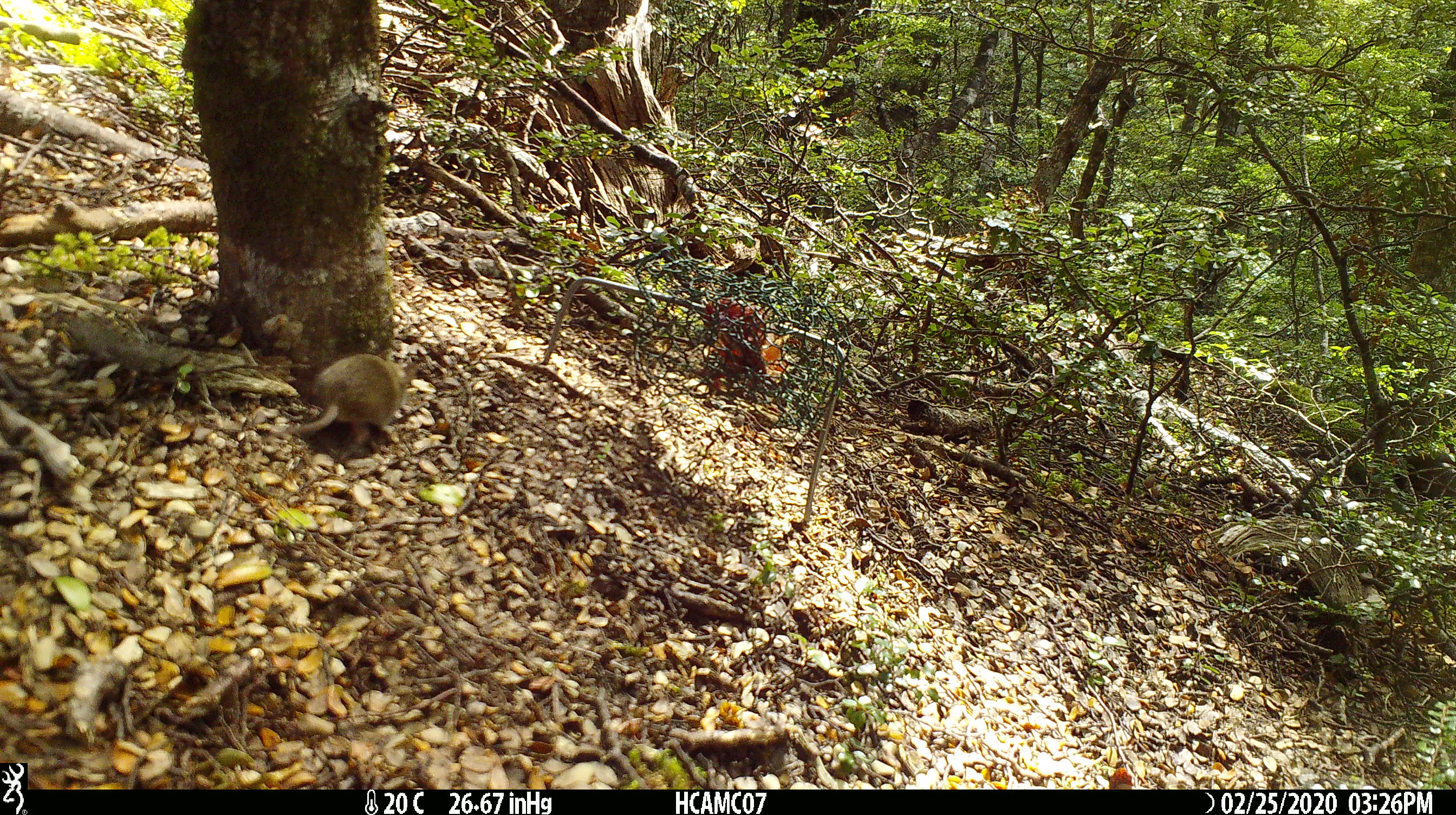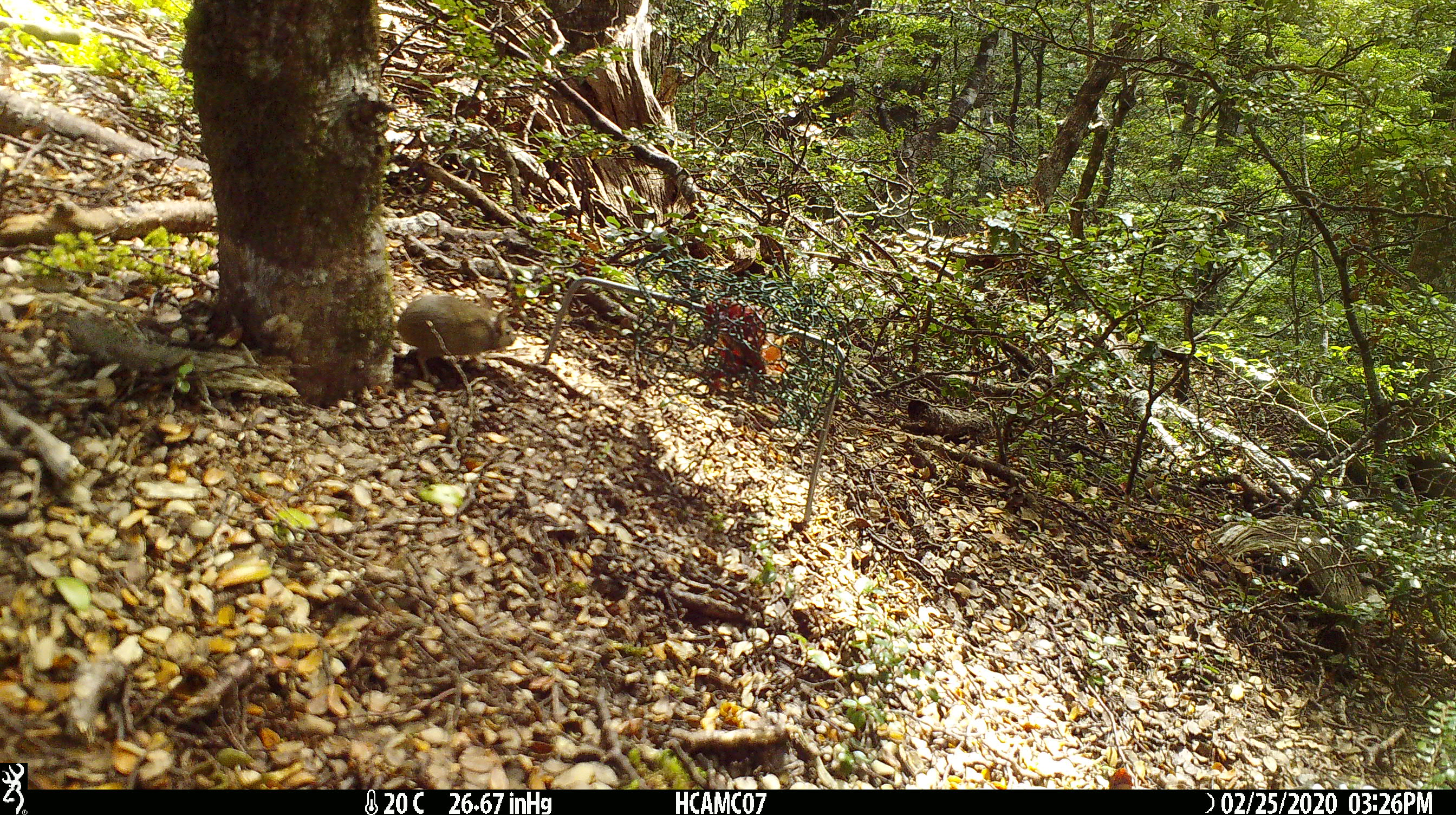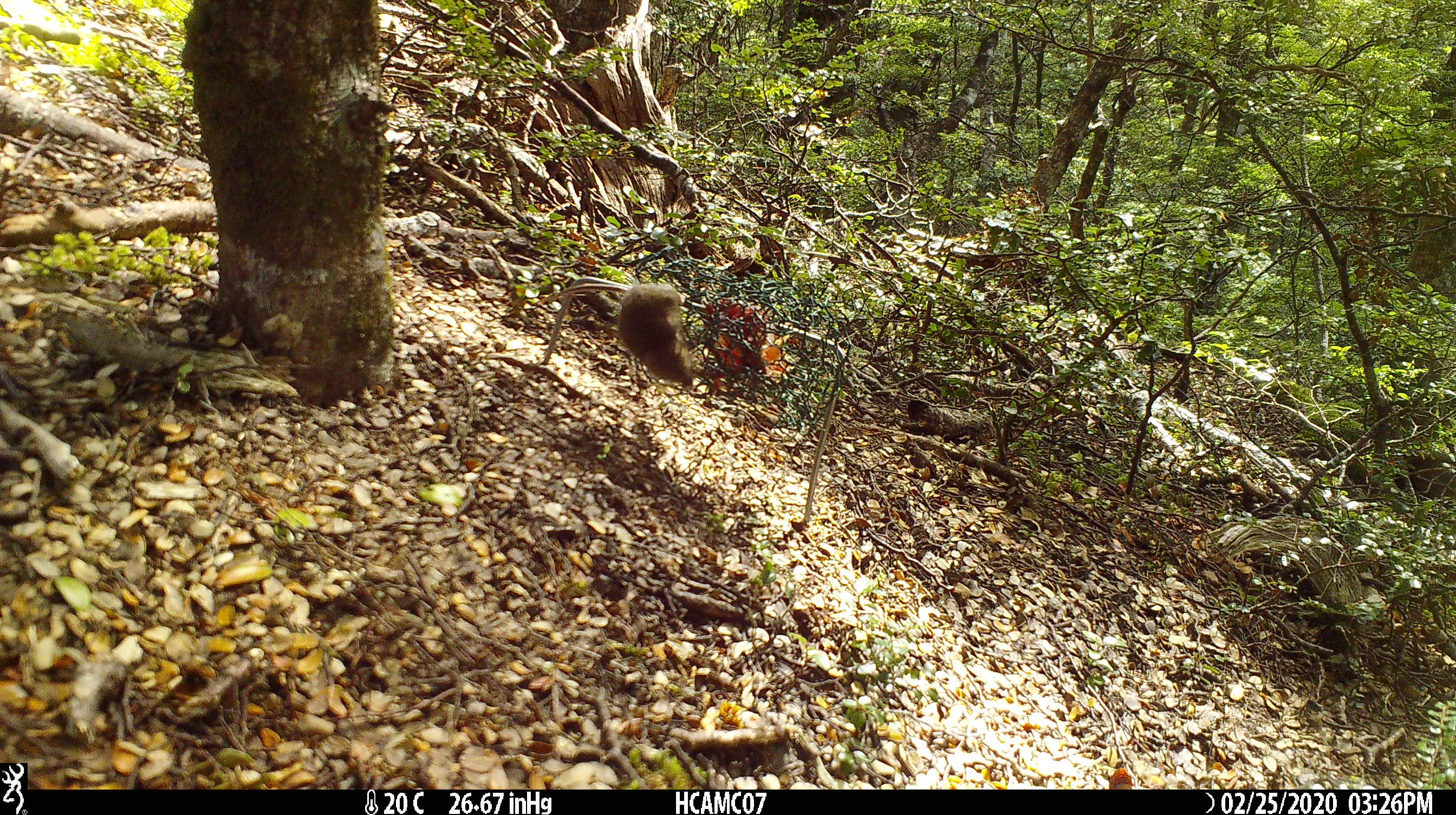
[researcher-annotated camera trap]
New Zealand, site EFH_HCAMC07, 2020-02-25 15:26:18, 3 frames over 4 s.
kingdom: Animalia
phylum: Chordata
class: Mammalia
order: Rodentia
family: Muridae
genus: Mus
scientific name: Mus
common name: mouse